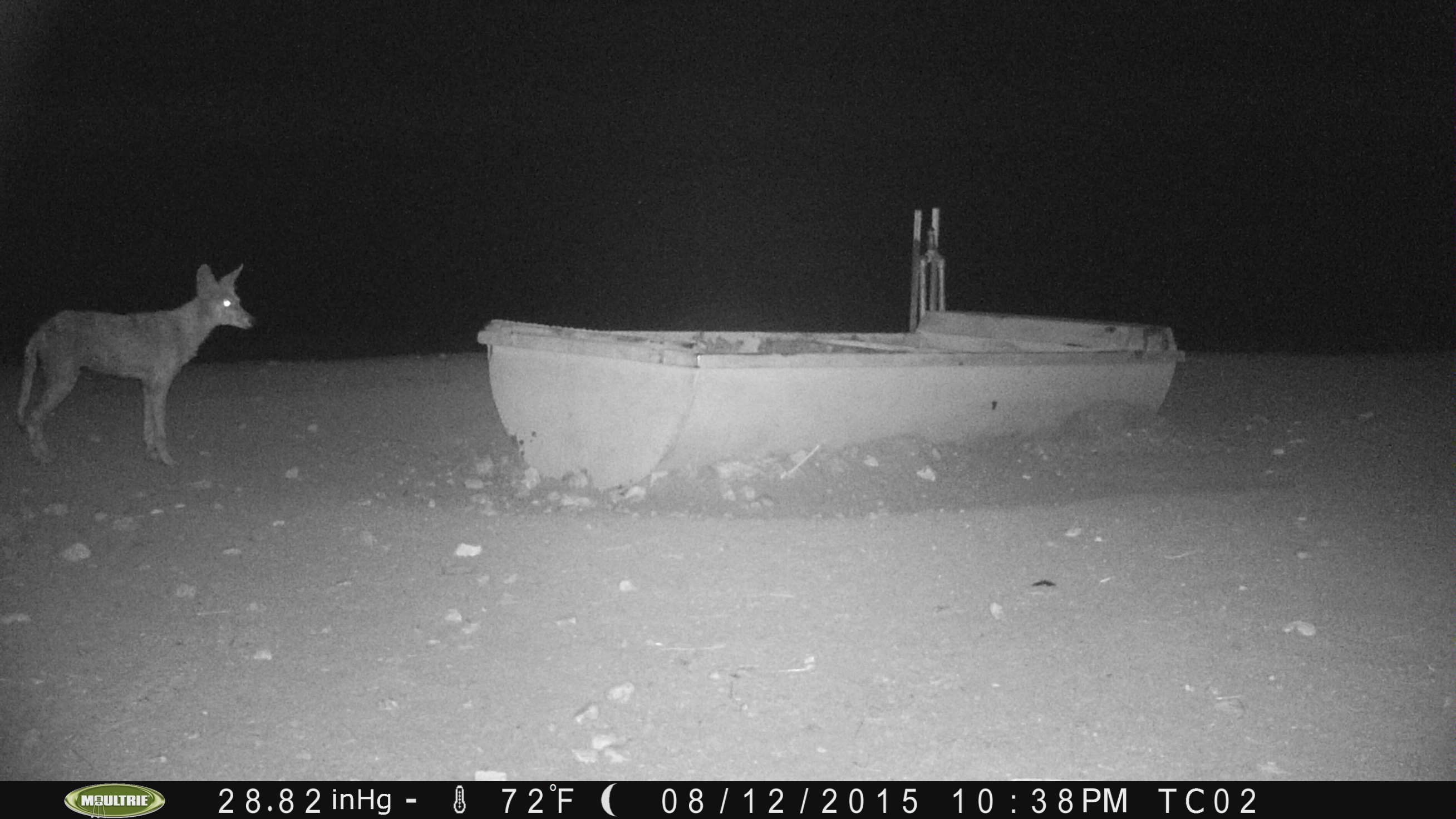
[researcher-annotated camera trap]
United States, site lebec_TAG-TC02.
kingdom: Animalia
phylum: Chordata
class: Mammalia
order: Carnivora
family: Canidae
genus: Canis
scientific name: Canis latrans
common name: coyote